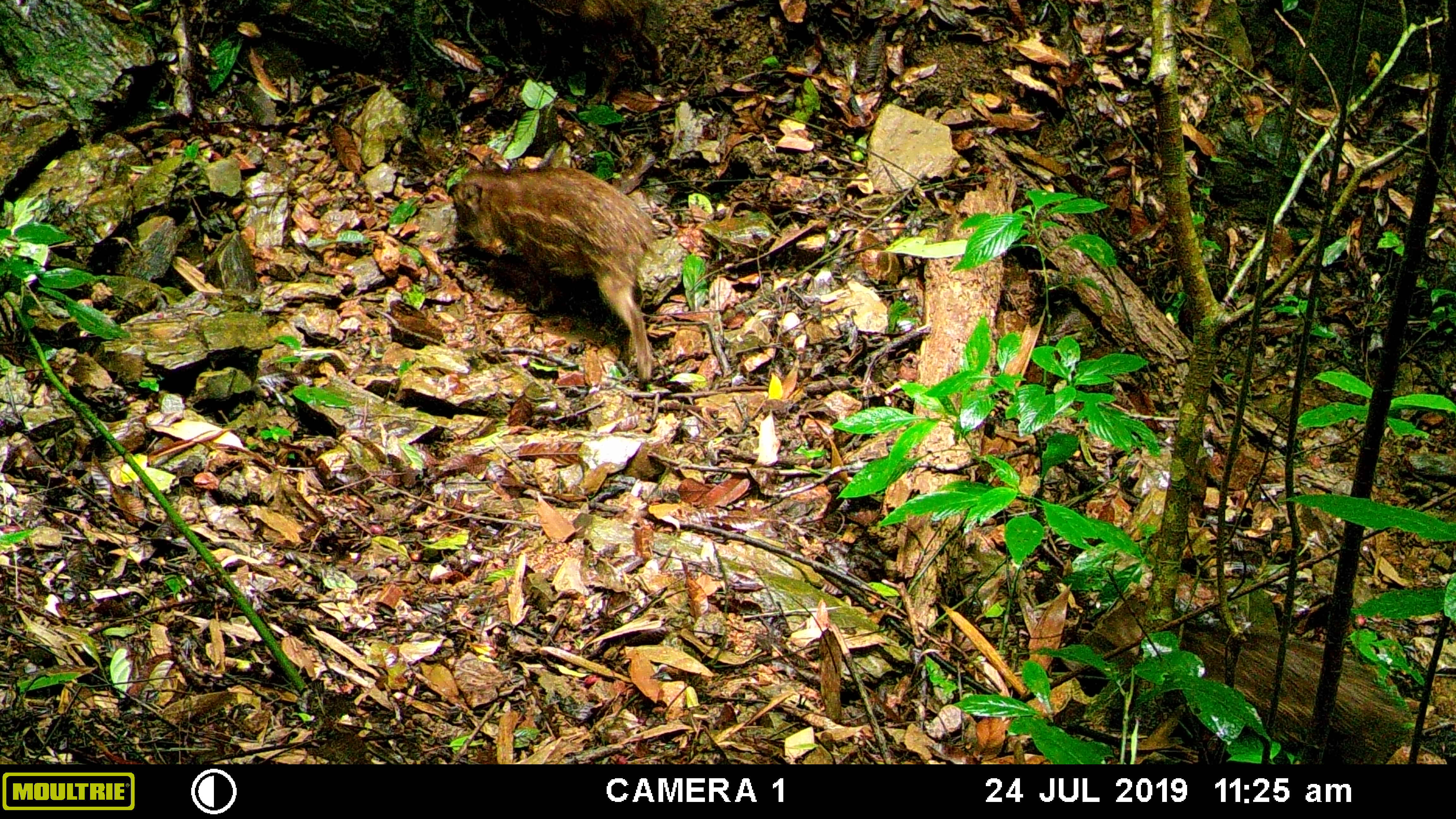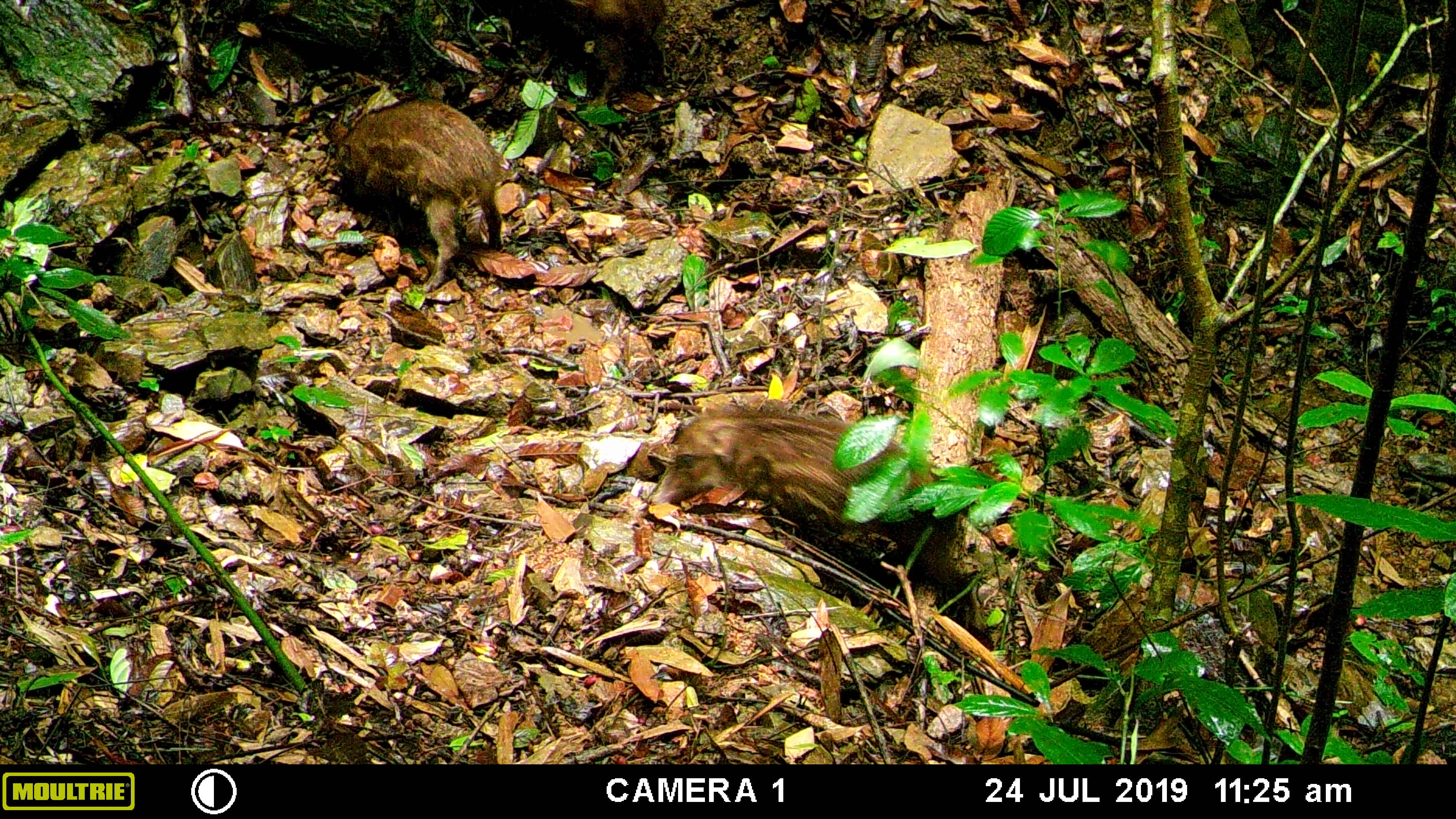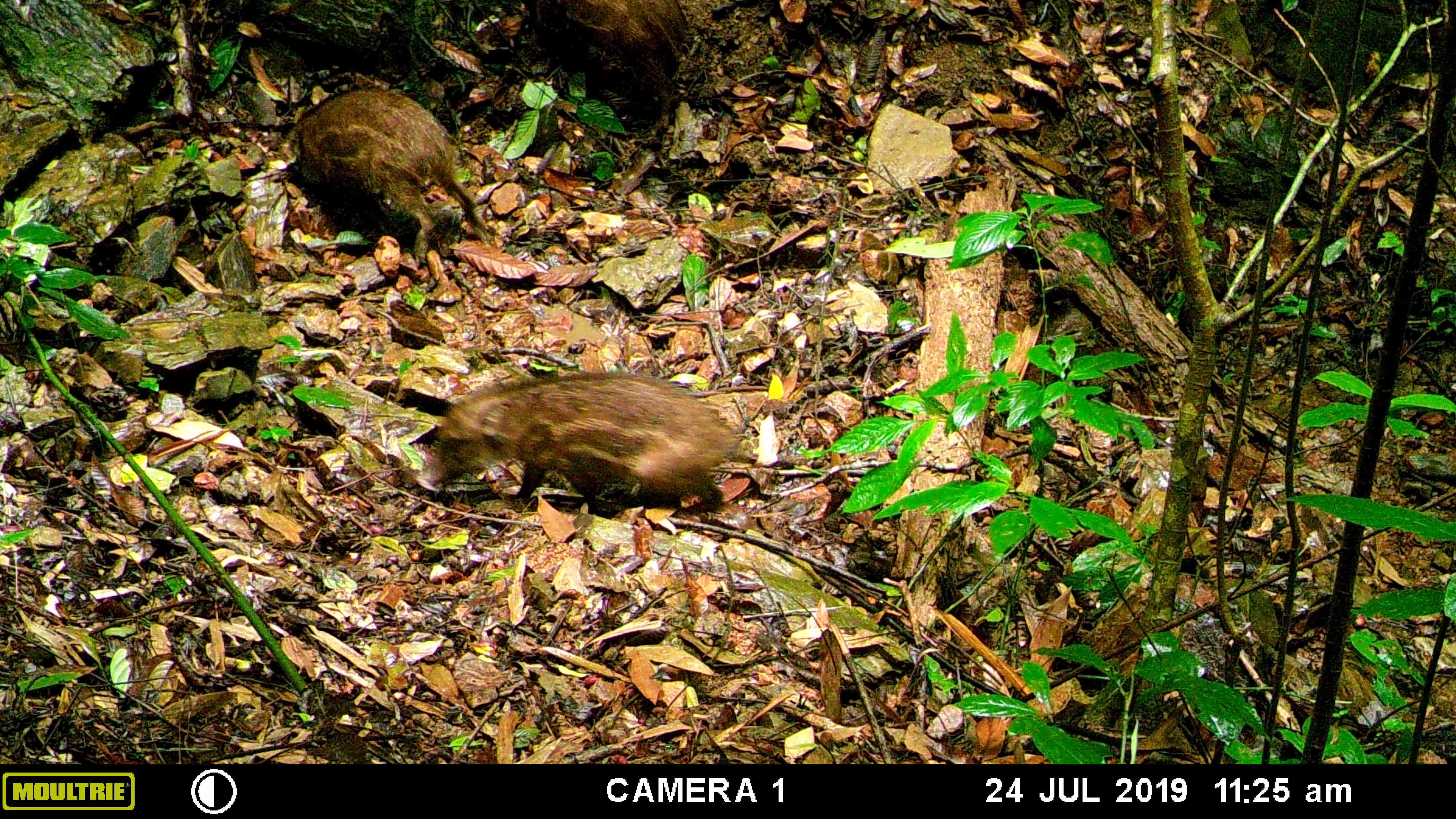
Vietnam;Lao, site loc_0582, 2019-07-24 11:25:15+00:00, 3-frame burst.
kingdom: Animalia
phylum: Chordata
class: Mammalia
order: Artiodactyla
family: Suidae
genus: Sus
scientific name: Sus scrofa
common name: eurasian wild pig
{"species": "eurasian wild pig (Sus scrofa)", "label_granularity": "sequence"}